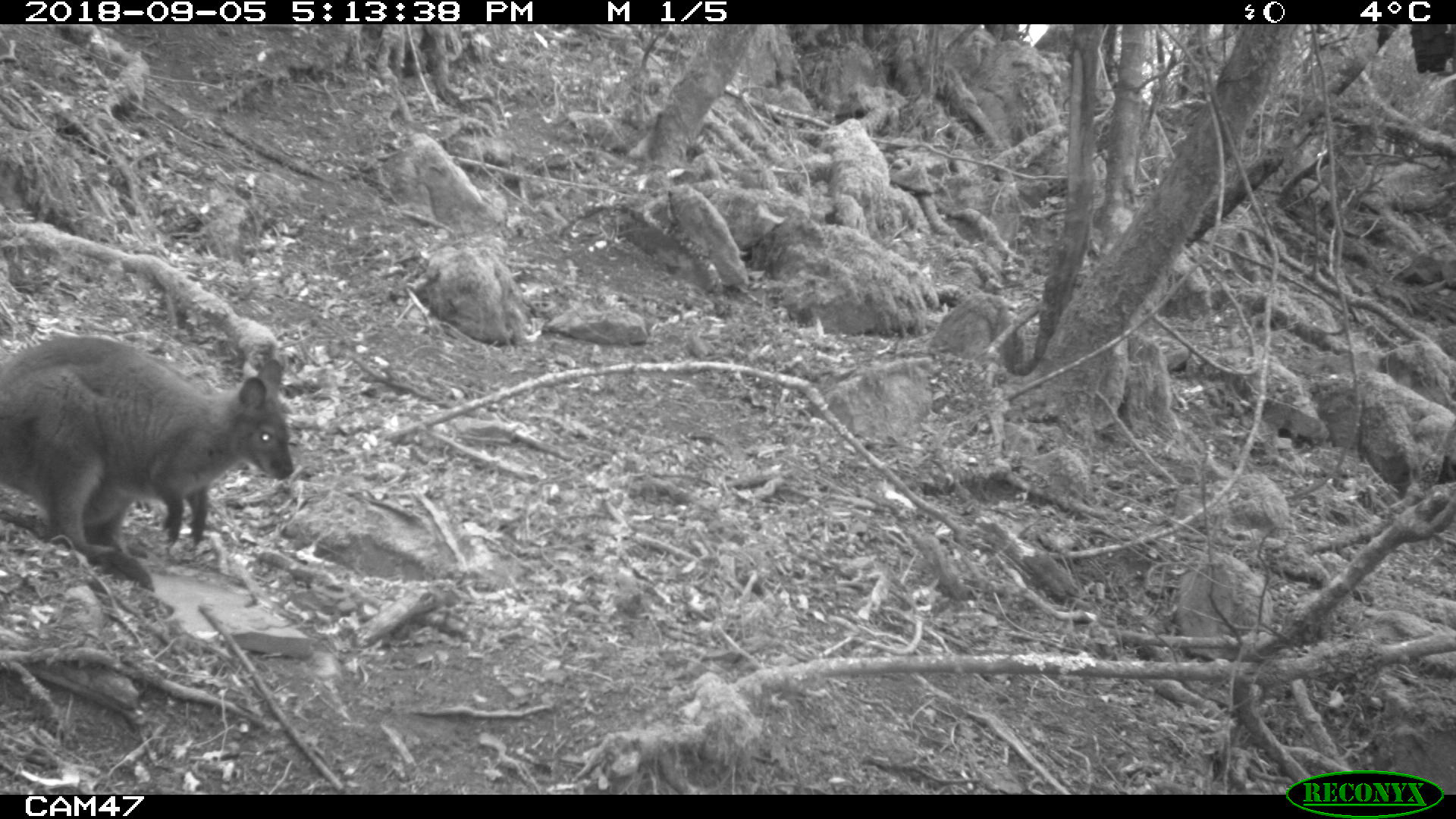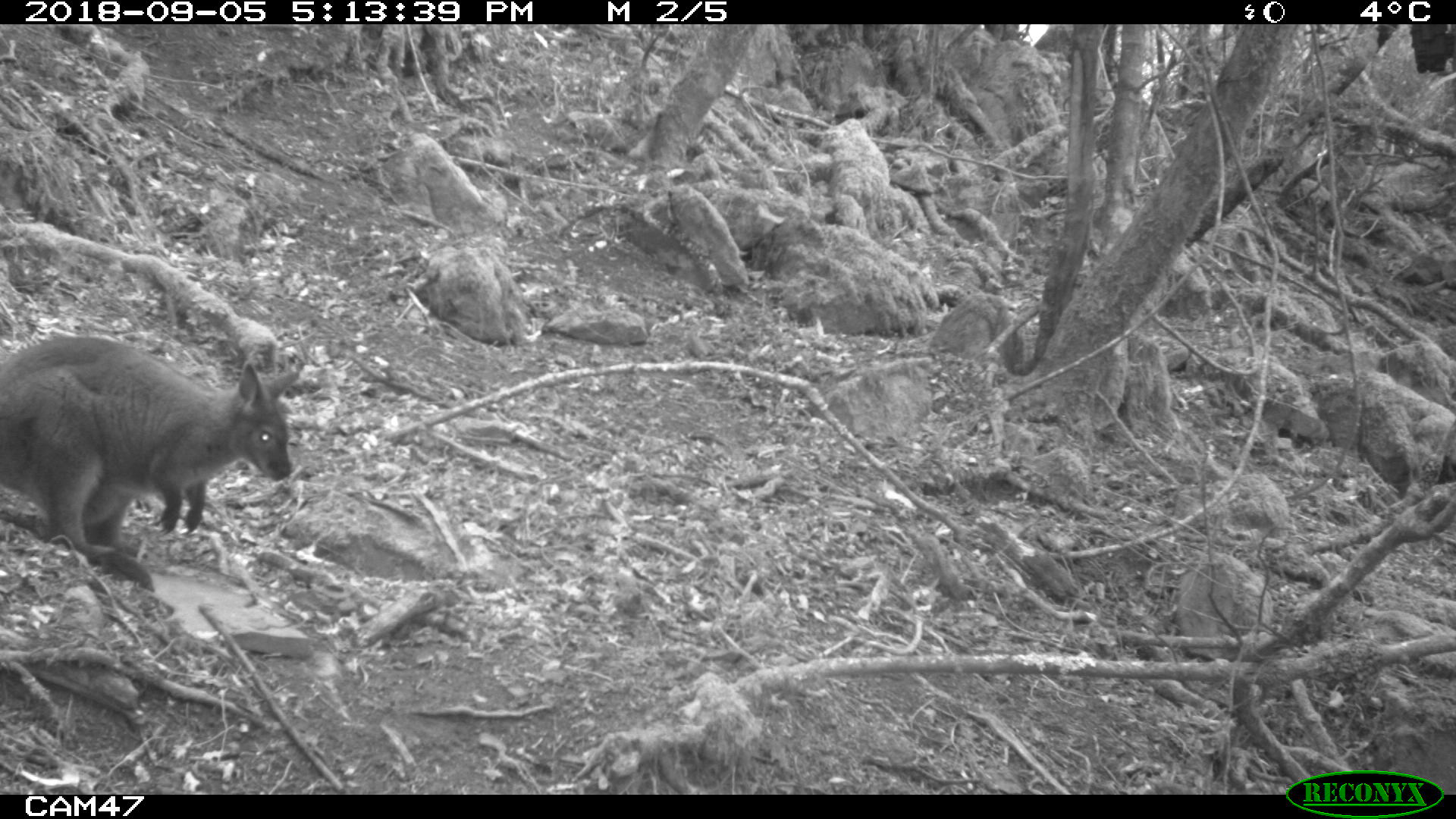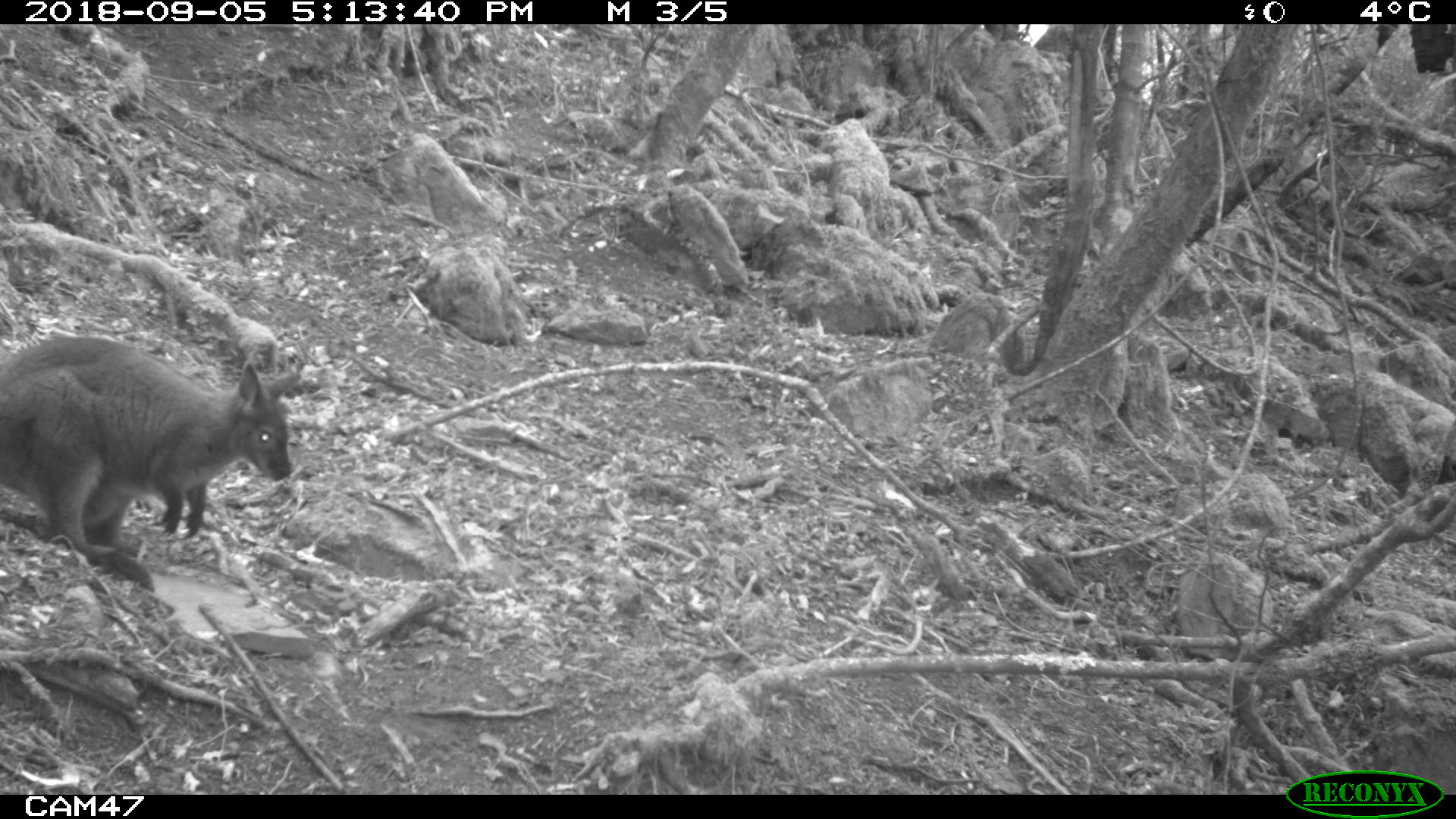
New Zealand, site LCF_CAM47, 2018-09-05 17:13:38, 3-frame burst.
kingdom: Animalia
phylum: Chordata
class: Mammalia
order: Diprotodontia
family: Macropodidae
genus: Notamacropus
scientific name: Notamacropus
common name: wallaby